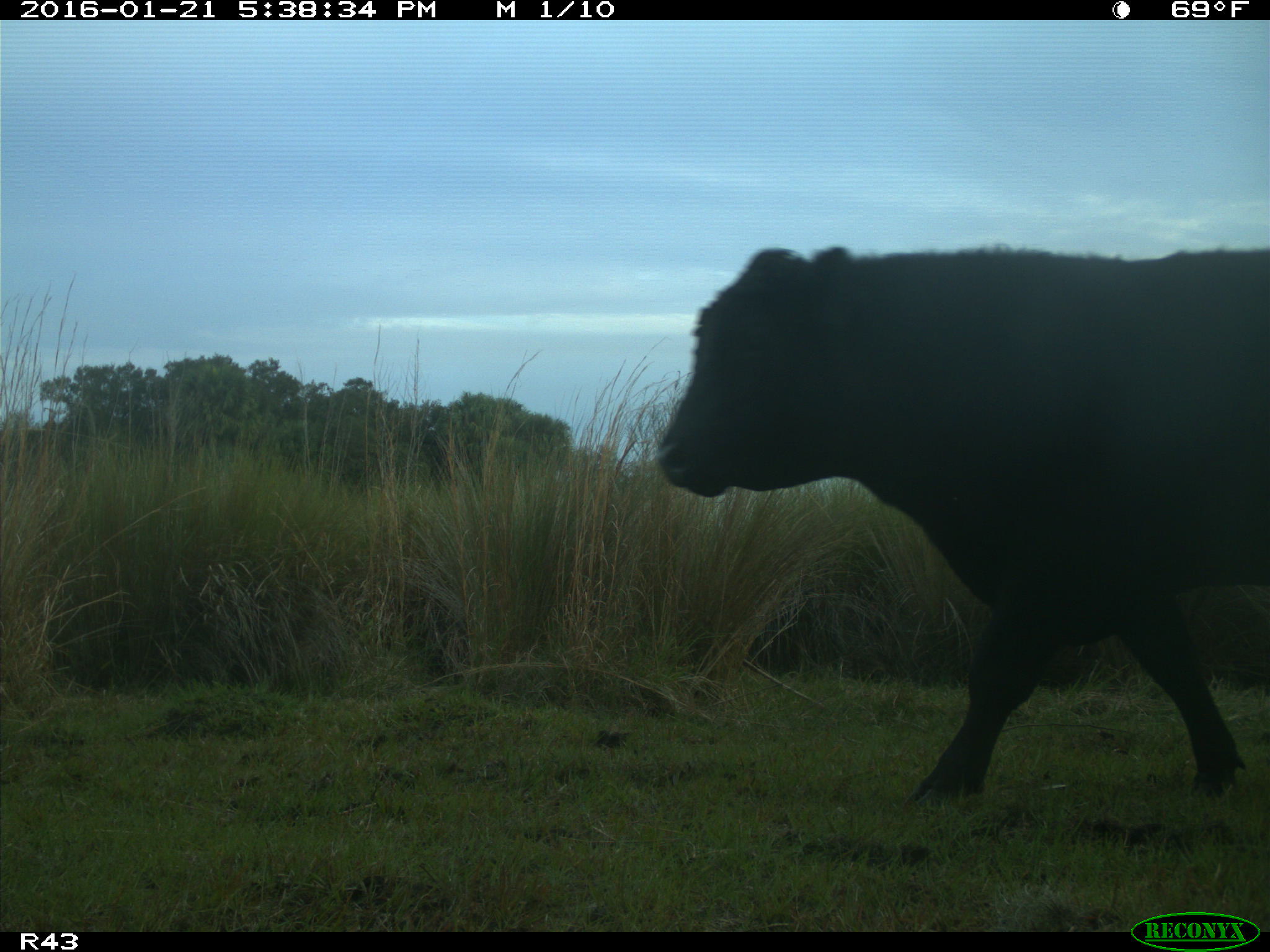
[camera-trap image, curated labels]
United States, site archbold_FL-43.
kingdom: Animalia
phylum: Chordata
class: Mammalia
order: Artiodactyla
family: Bovidae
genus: Bos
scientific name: Bos taurus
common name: domestic cow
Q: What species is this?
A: Bos taurus (domestic cow).